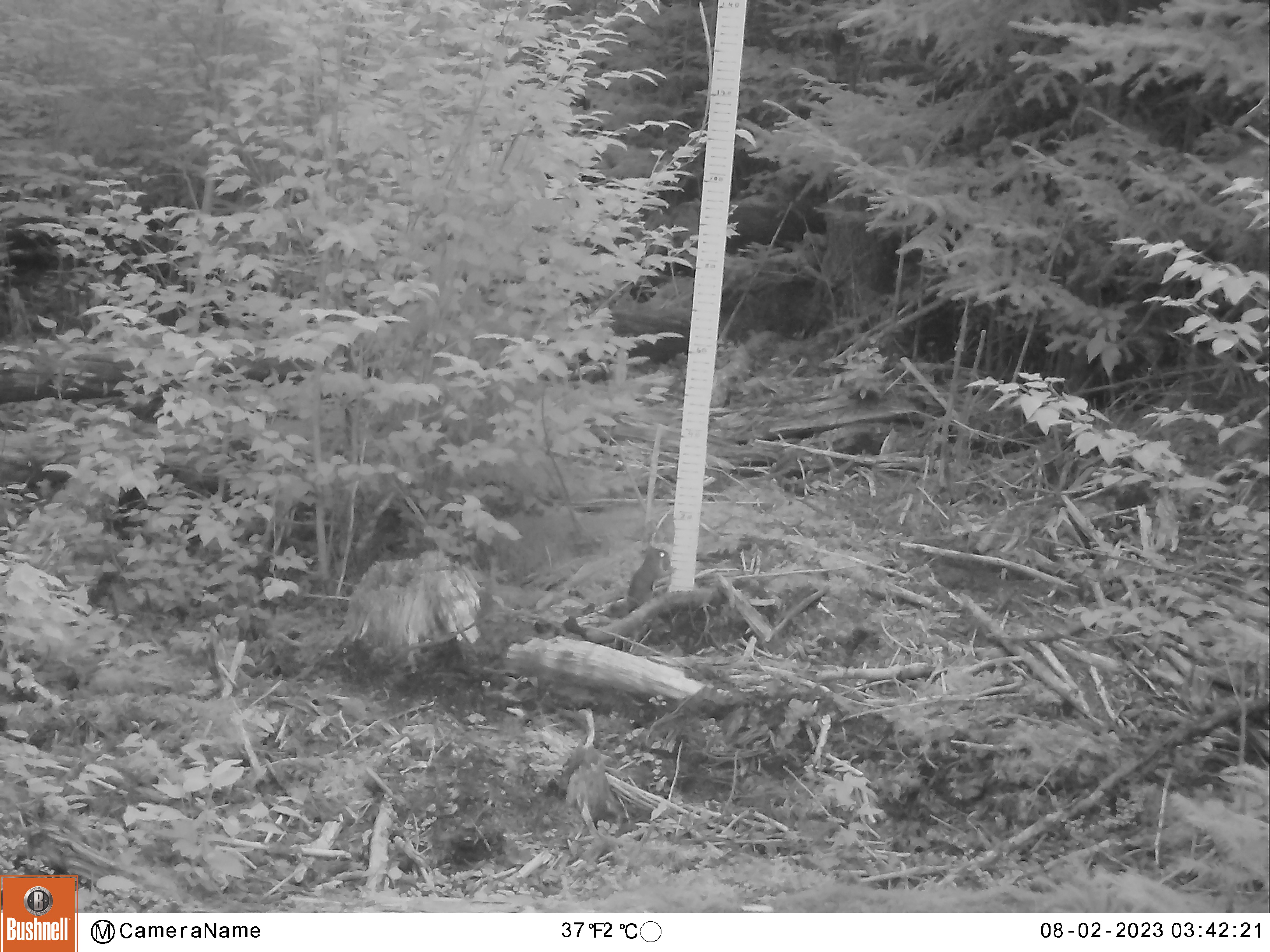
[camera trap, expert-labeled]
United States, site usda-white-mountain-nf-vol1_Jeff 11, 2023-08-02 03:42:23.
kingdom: Animalia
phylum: Chordata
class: Mammalia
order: Rodentia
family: Sciuridae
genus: Tamiasciurus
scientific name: Tamiasciurus hudsonicus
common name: red squirrel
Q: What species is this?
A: Red squirrel (Tamiasciurus hudsonicus).